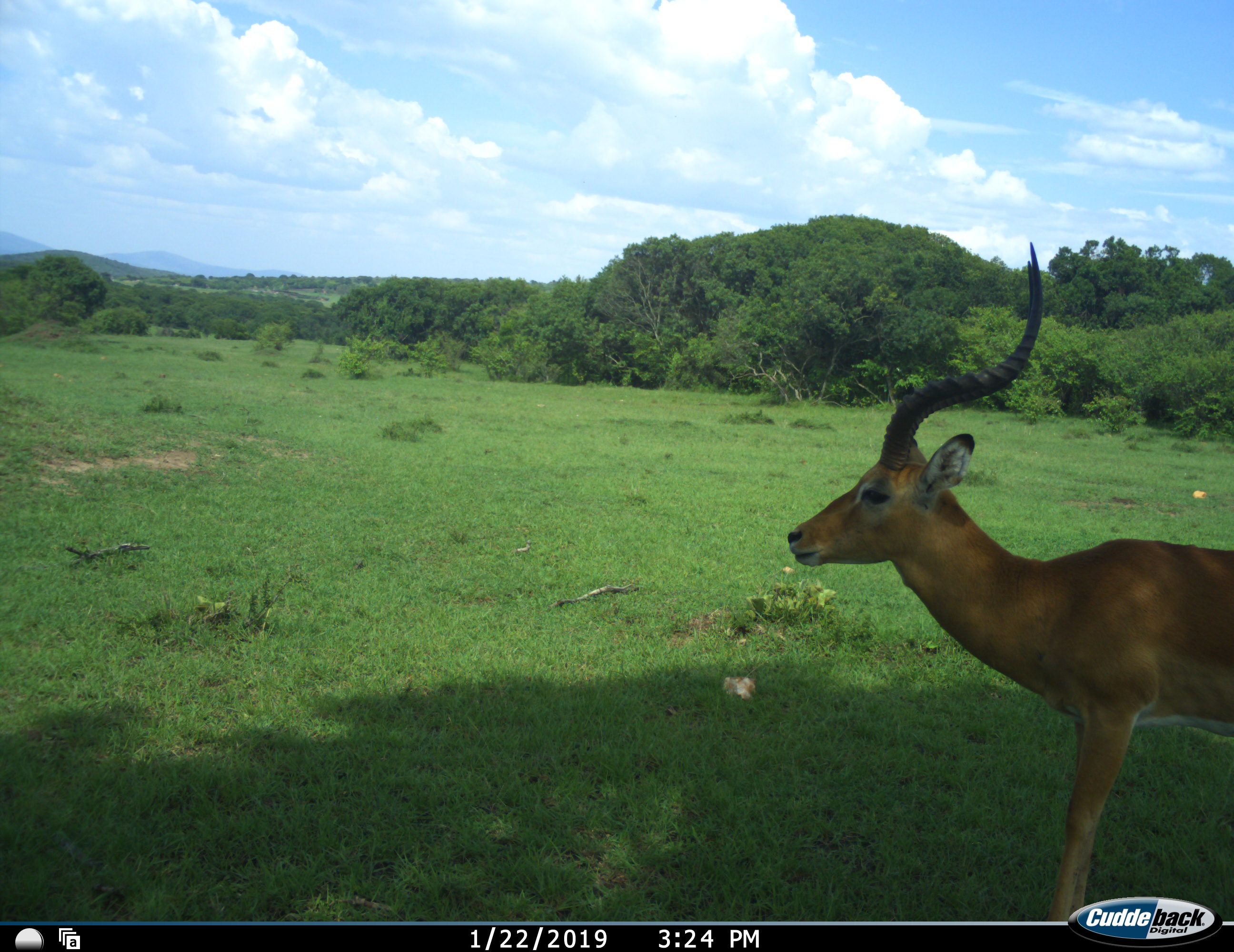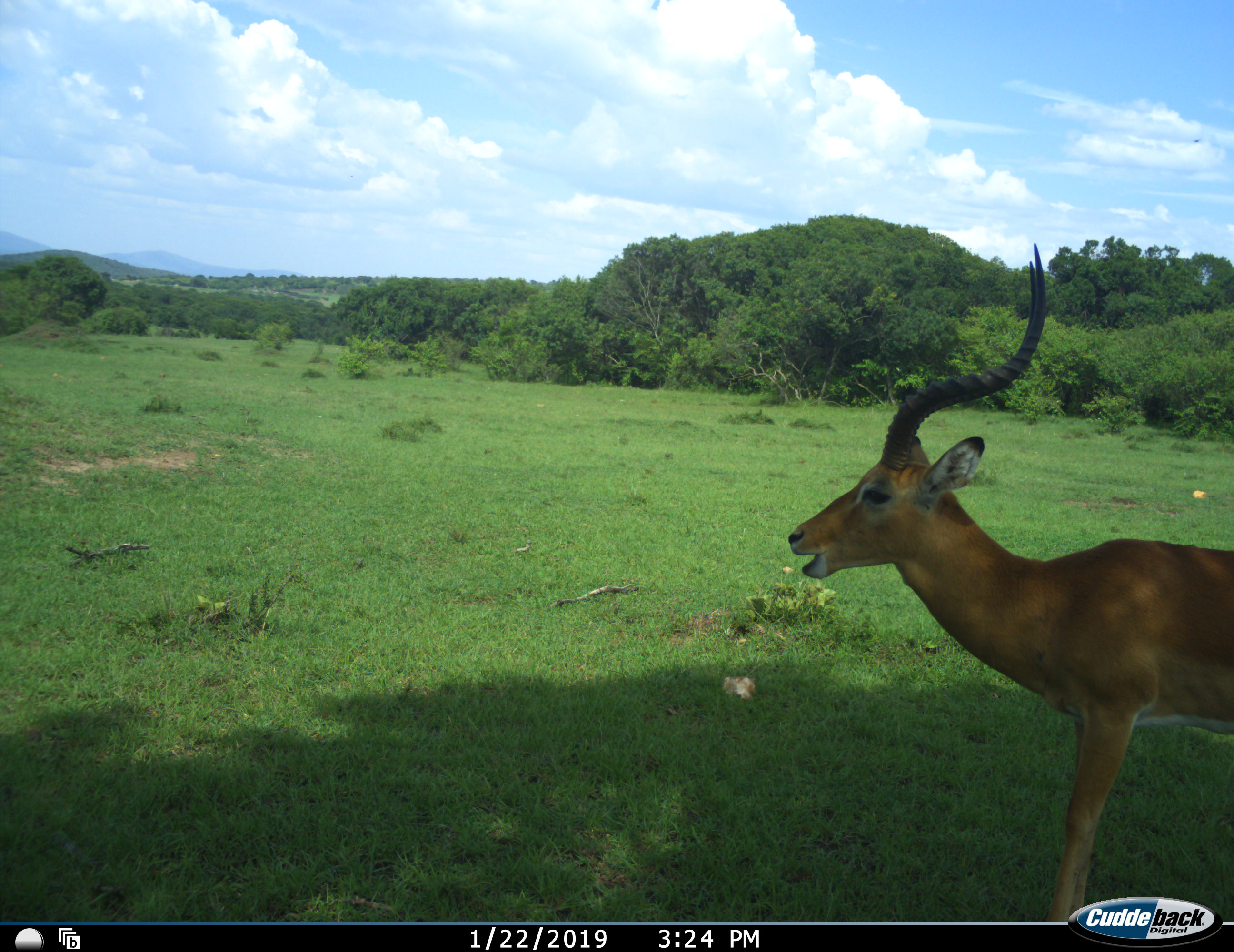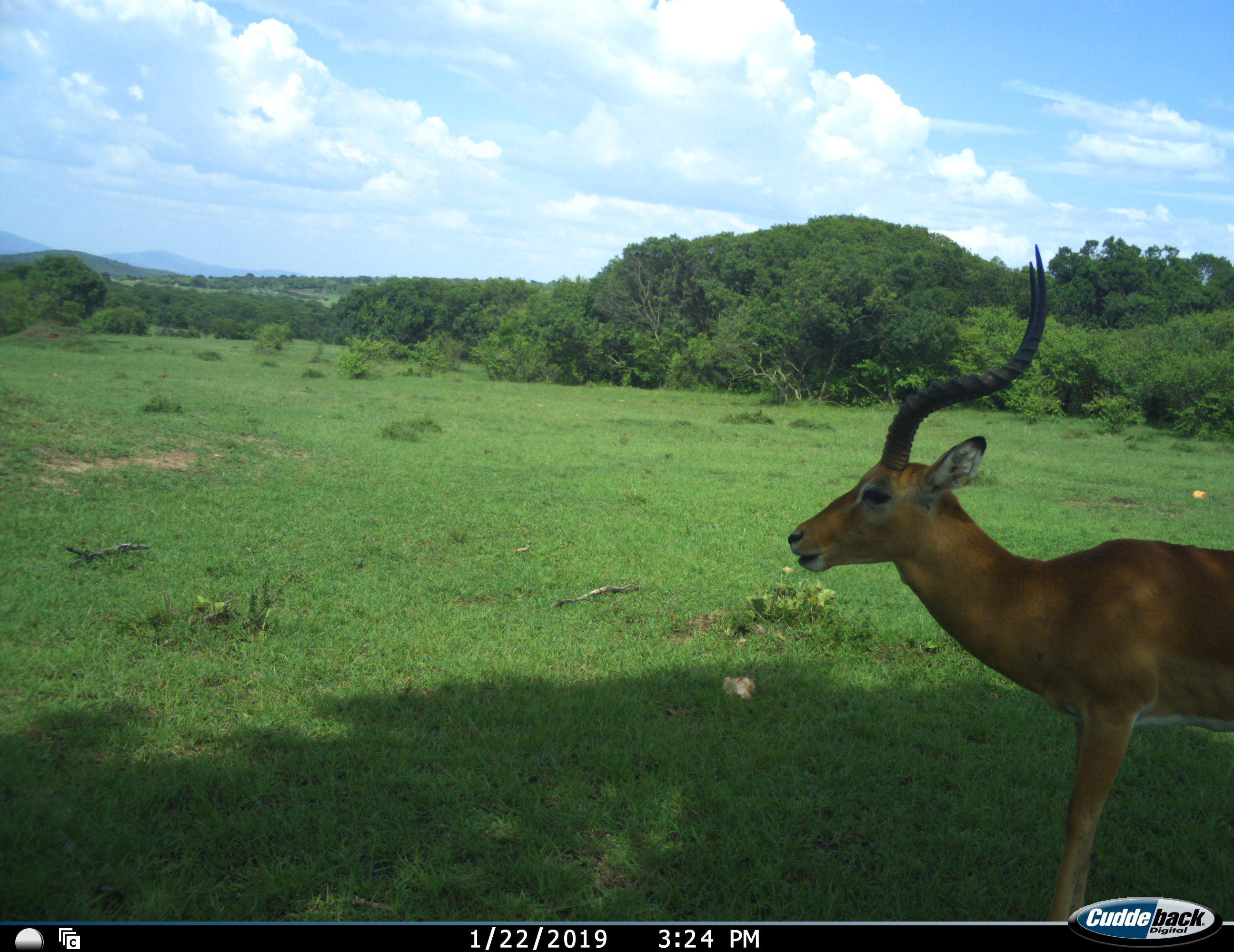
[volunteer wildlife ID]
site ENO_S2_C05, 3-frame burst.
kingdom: Animalia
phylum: Chordata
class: Mammalia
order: Artiodactyla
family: Bovidae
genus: Aepyceros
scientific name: Aepyceros melampus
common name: impala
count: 1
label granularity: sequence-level